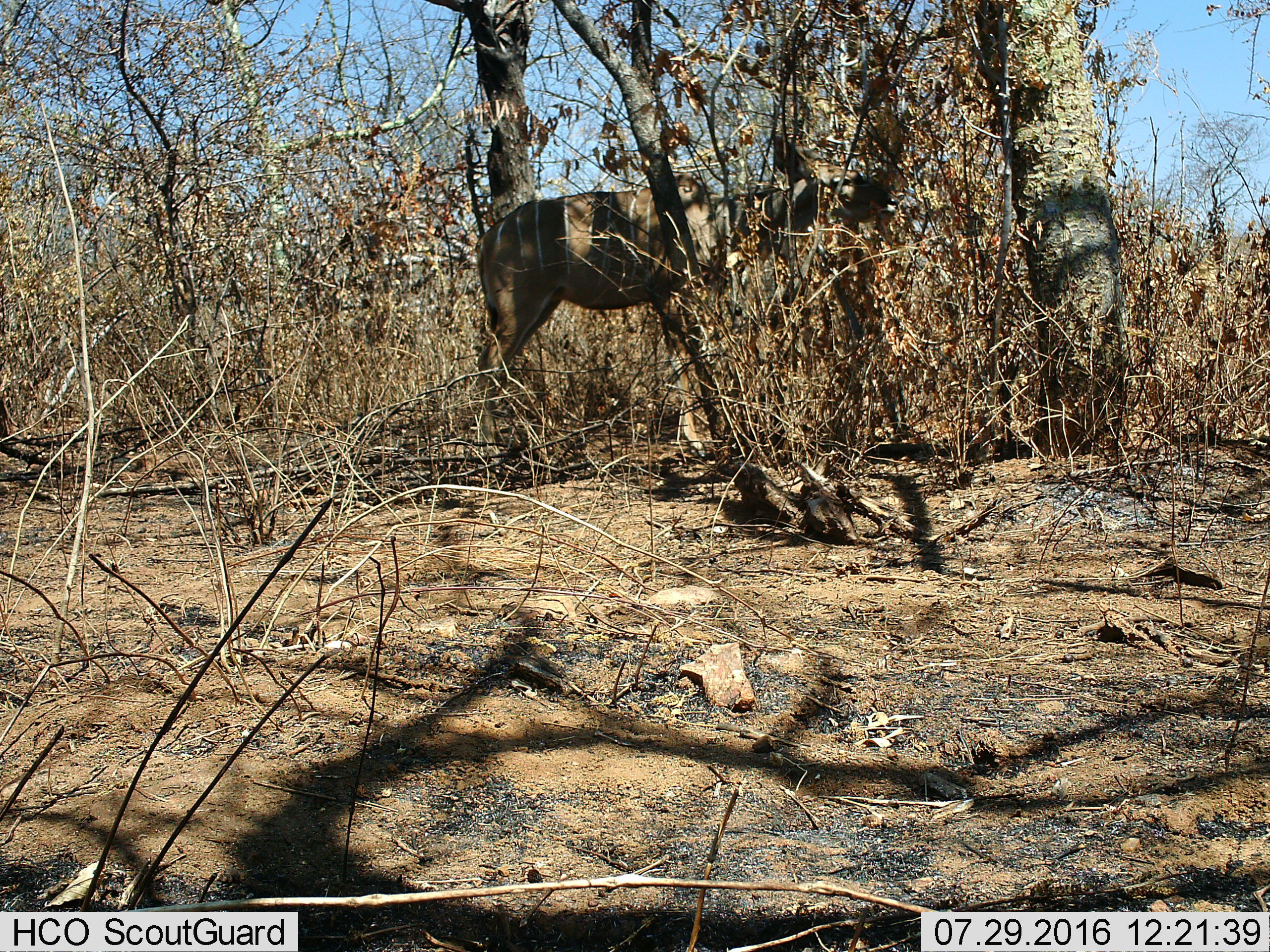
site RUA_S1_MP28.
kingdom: Animalia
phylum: Chordata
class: Mammalia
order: Artiodactyla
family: Bovidae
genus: Tragelaphus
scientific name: Tragelaphus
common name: kudu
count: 1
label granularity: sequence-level